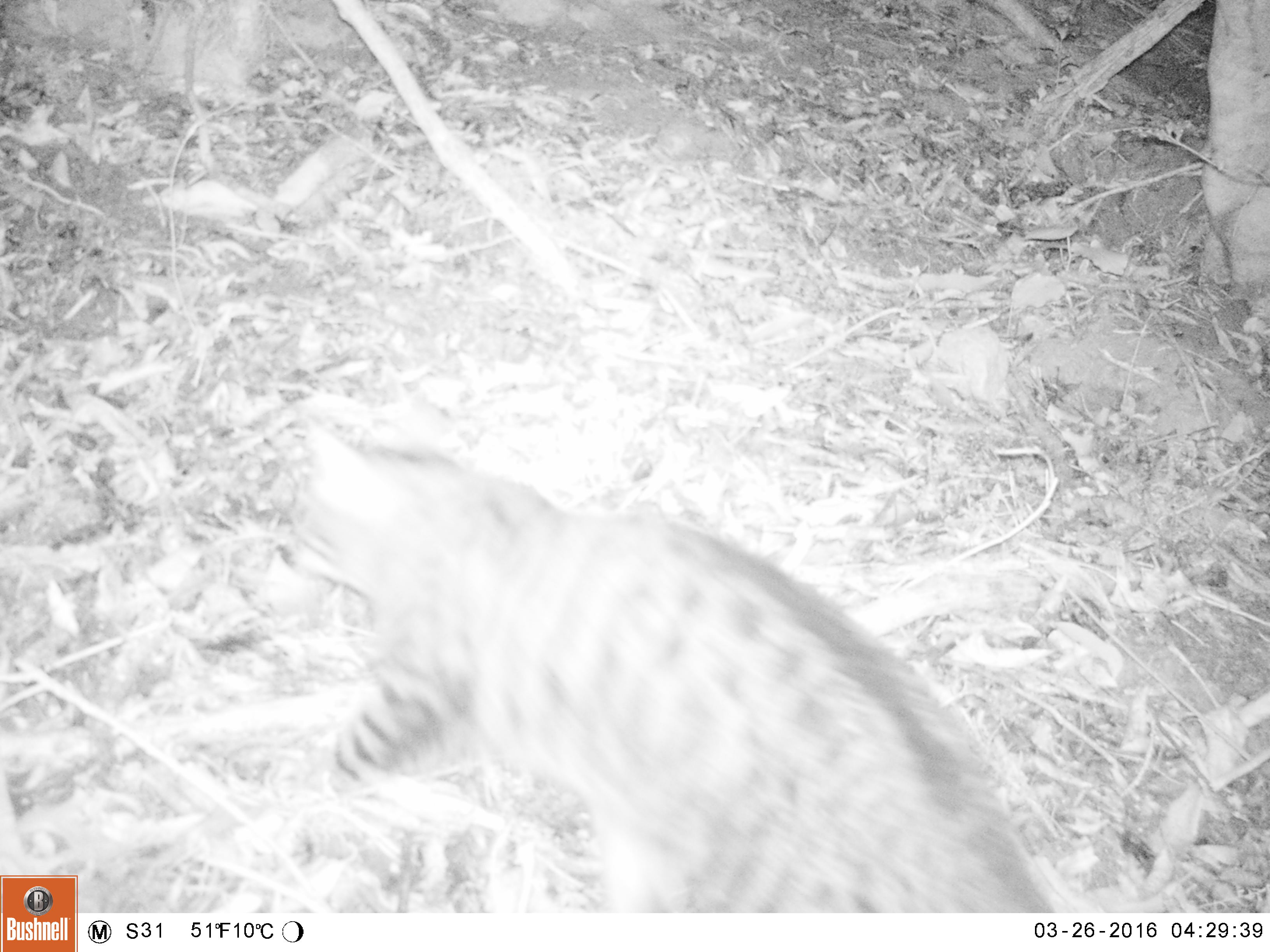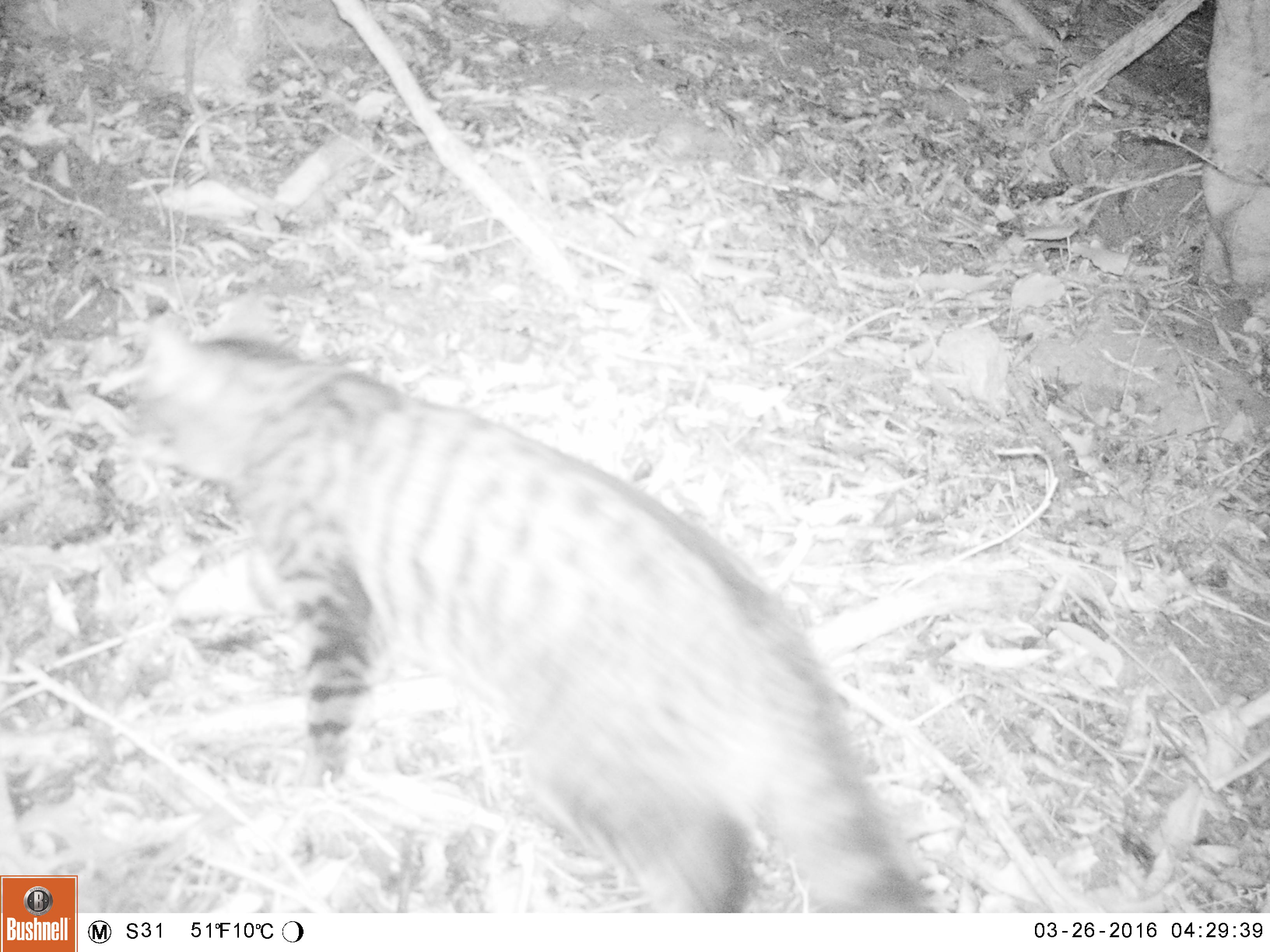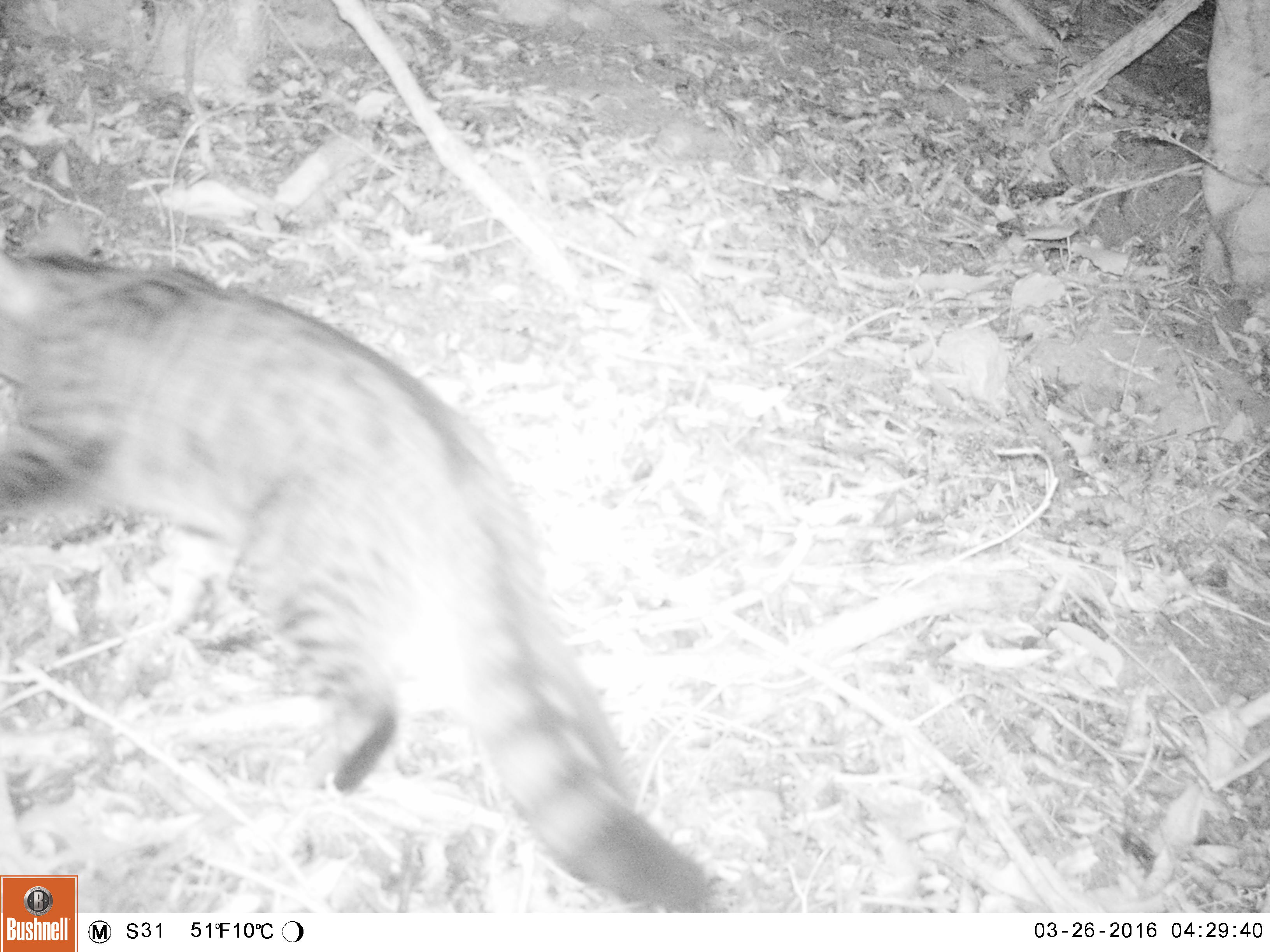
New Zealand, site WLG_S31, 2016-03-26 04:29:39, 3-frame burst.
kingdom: Animalia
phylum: Chordata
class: Mammalia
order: Carnivora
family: Felidae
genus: Felis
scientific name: Felis catus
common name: domestic cat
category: cat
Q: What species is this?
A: Cat (domestic cat) (Felis catus).